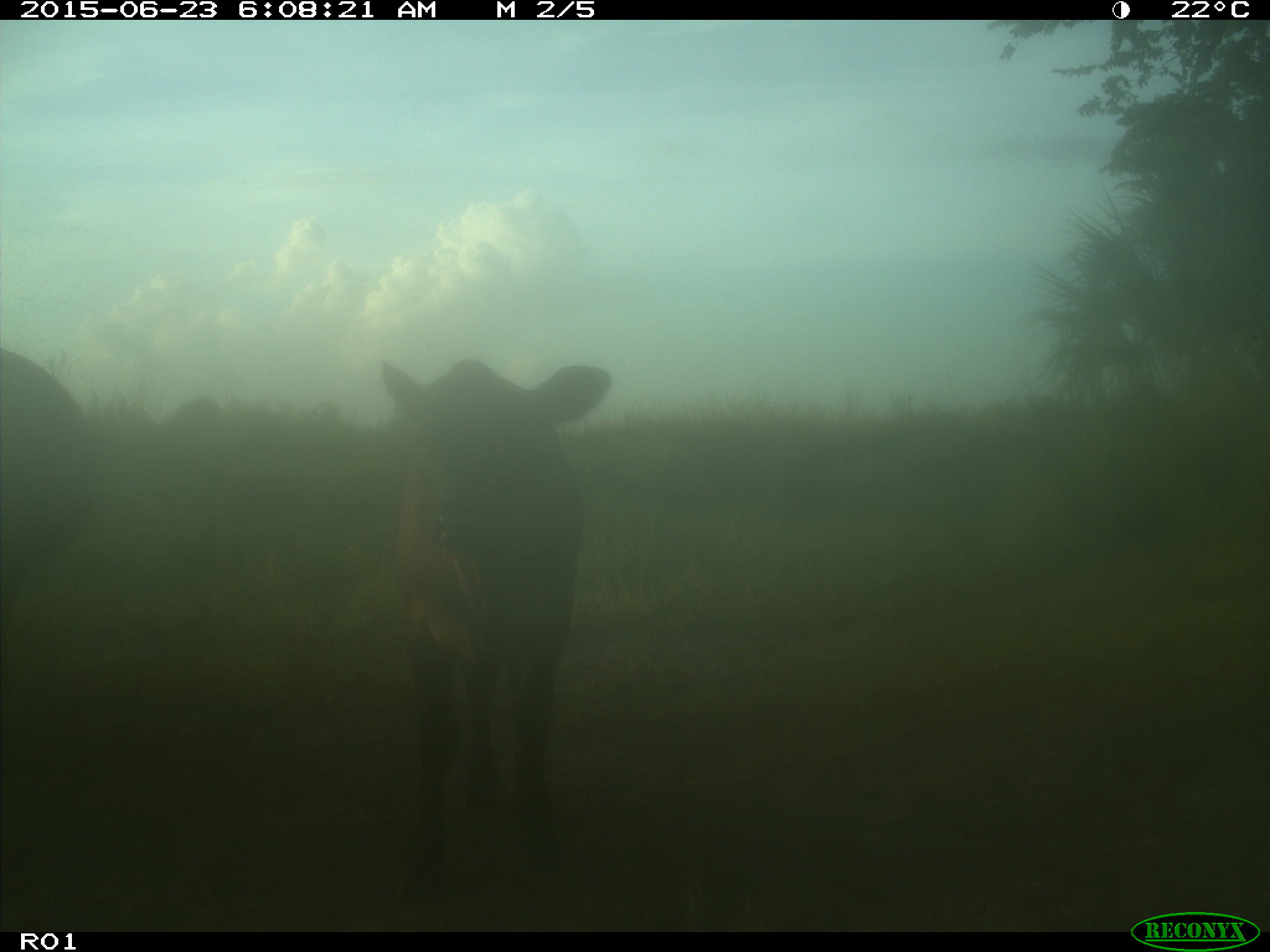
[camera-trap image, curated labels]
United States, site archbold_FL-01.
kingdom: Animalia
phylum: Chordata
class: Mammalia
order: Artiodactyla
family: Bovidae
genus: Bos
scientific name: Bos taurus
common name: domestic cow